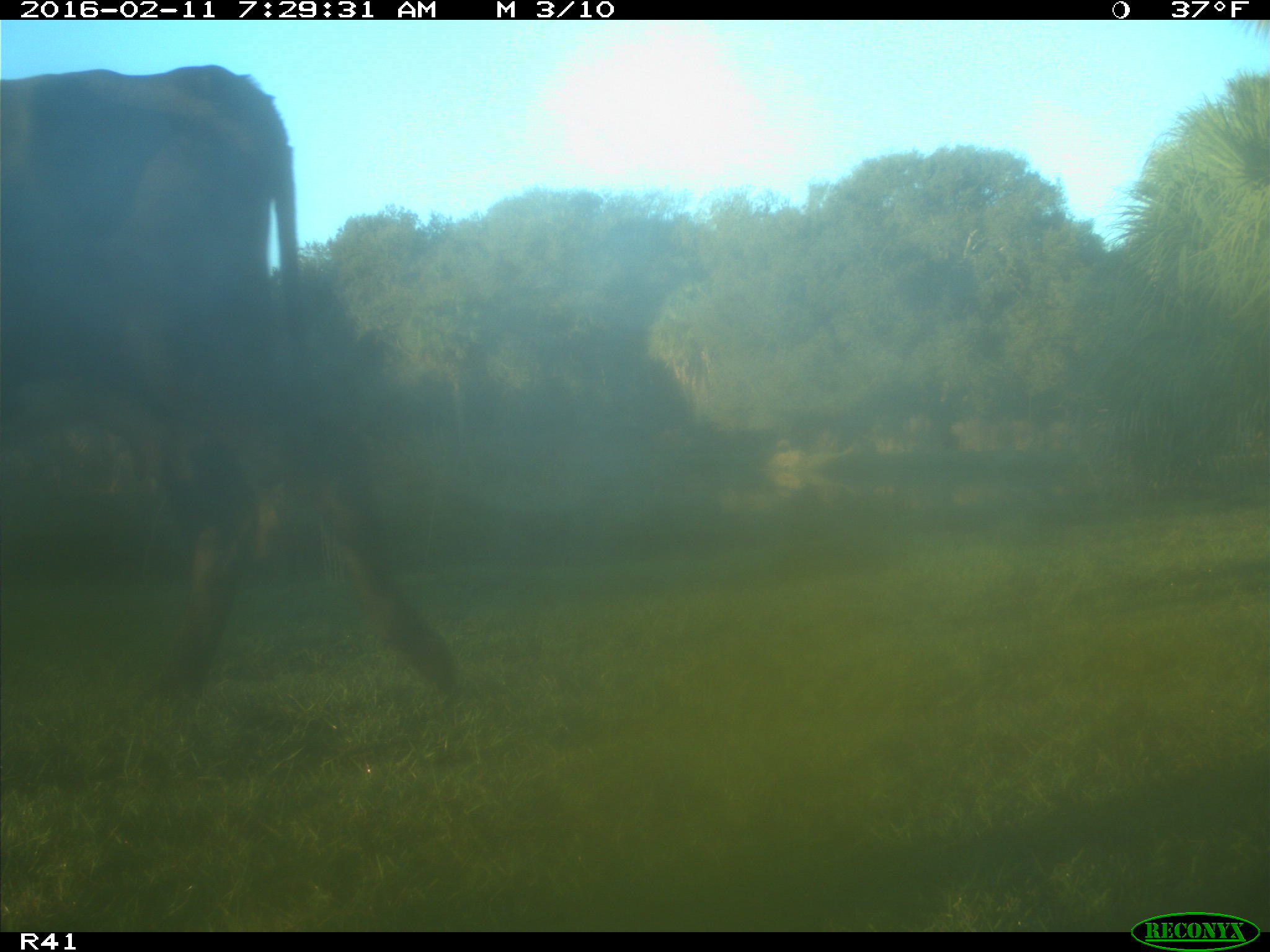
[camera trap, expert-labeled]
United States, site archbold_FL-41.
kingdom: Animalia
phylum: Chordata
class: Mammalia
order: Artiodactyla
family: Bovidae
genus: Bos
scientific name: Bos taurus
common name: domestic cow